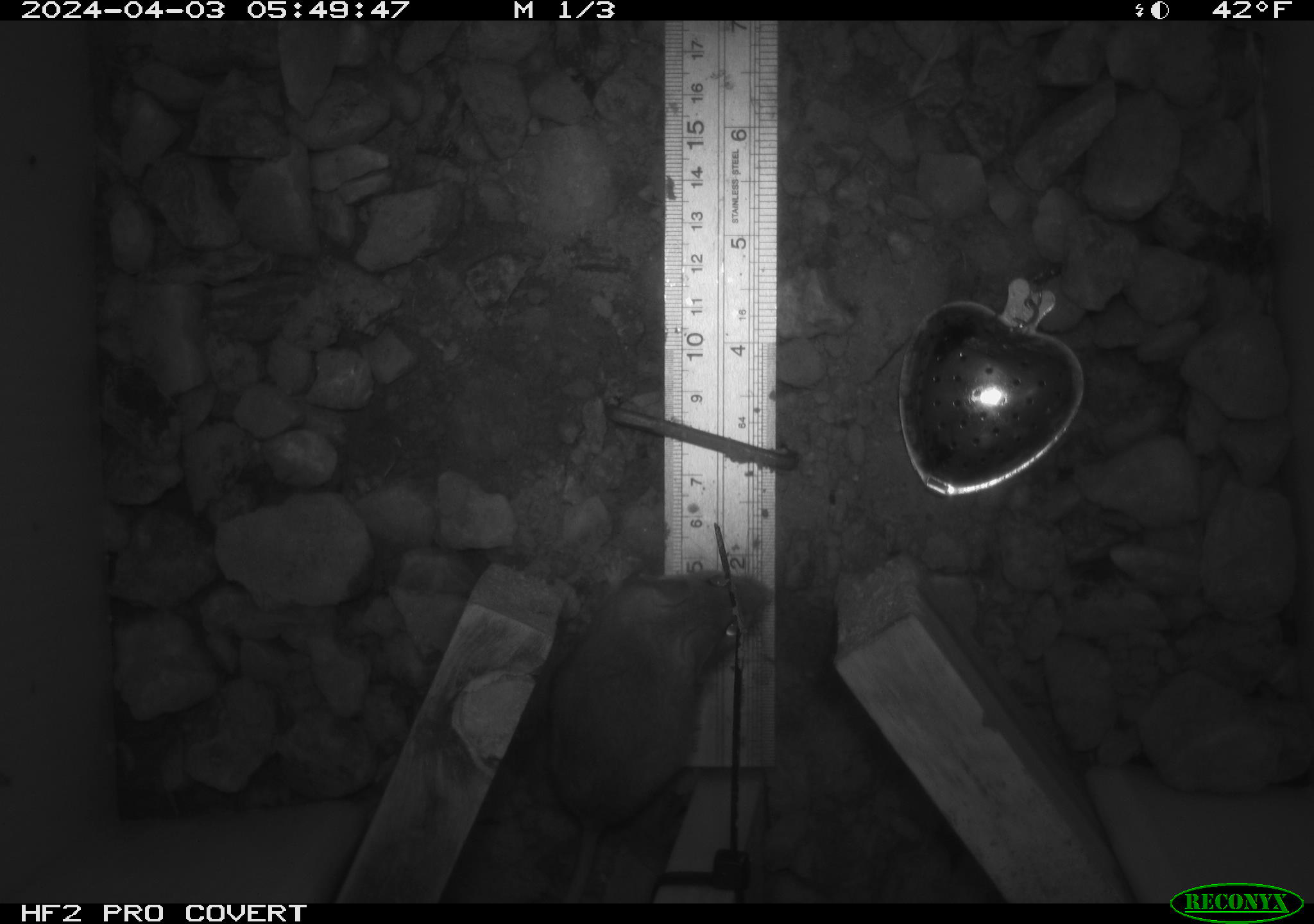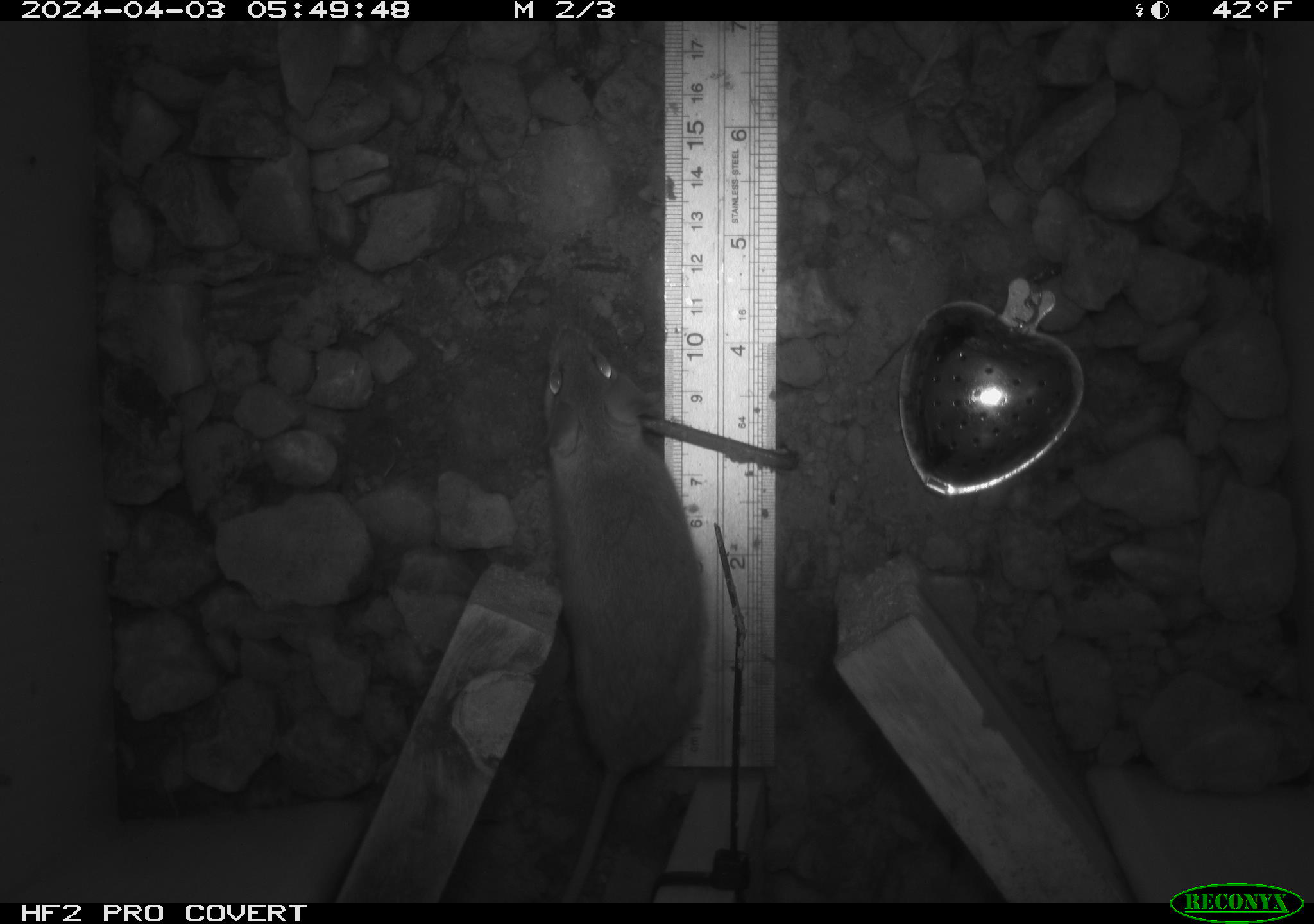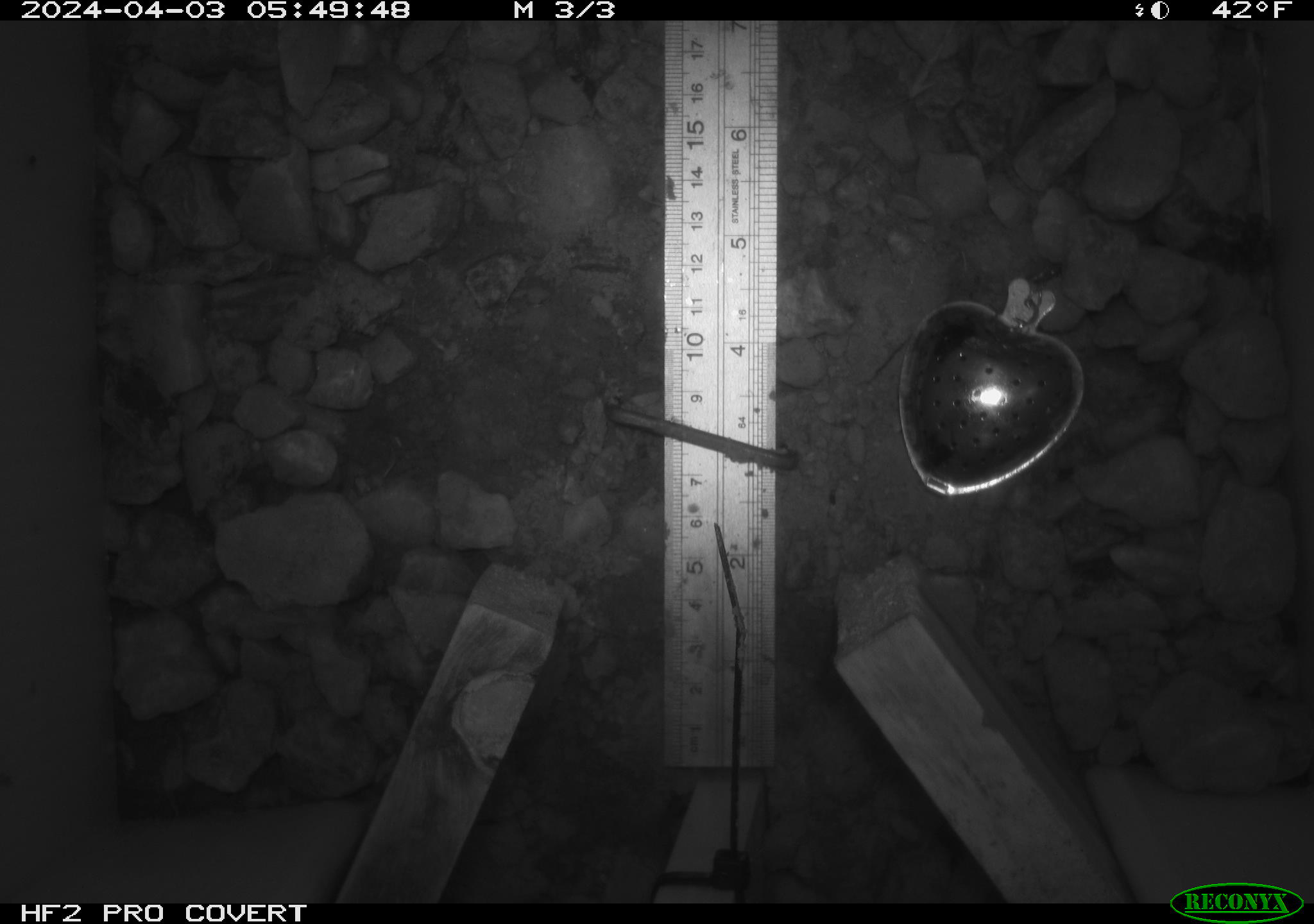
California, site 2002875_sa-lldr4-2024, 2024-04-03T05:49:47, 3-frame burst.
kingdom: Animalia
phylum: Chordata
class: Mammalia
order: Rodentia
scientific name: Rodentia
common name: rodent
Rodent (Rodentia).